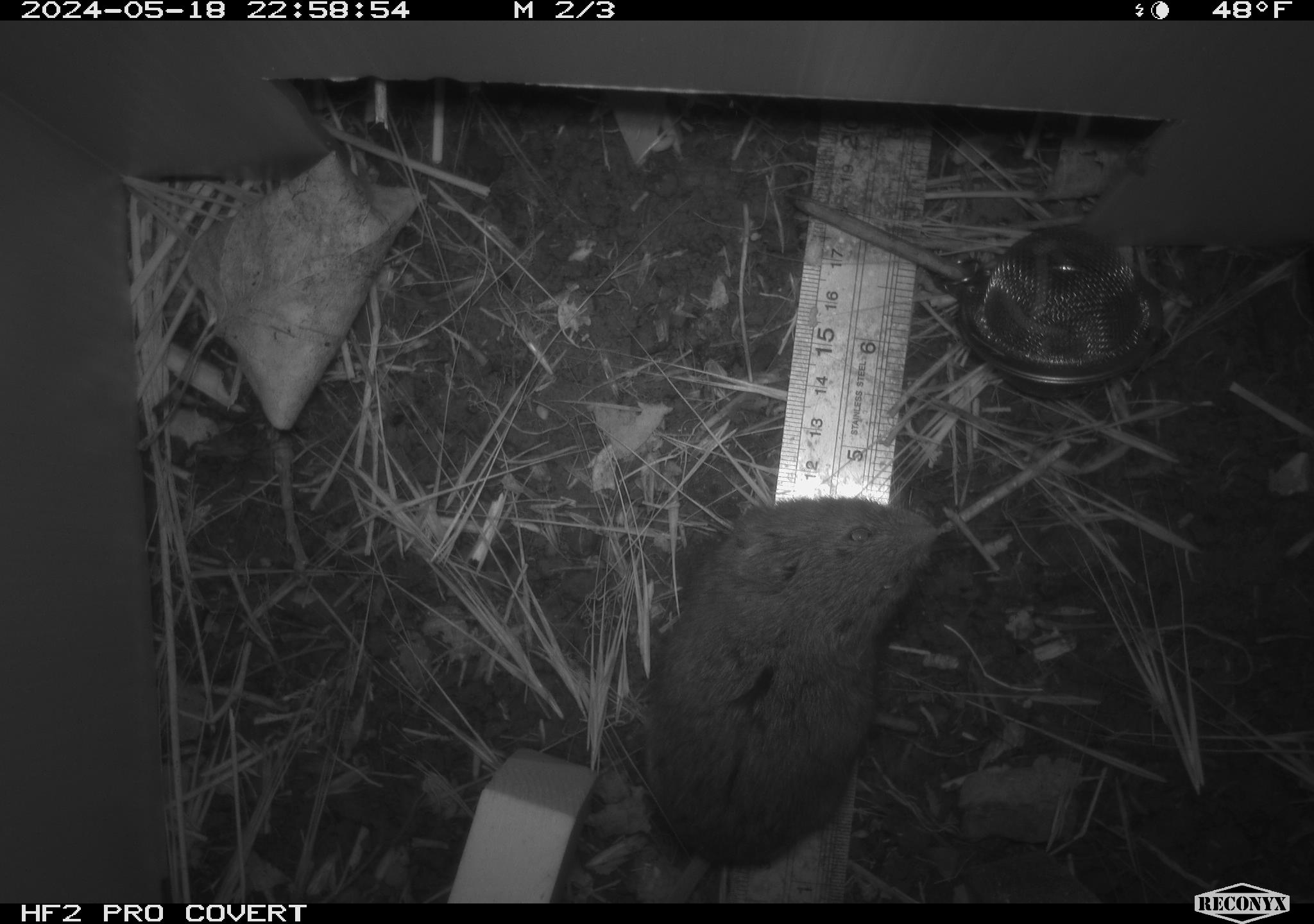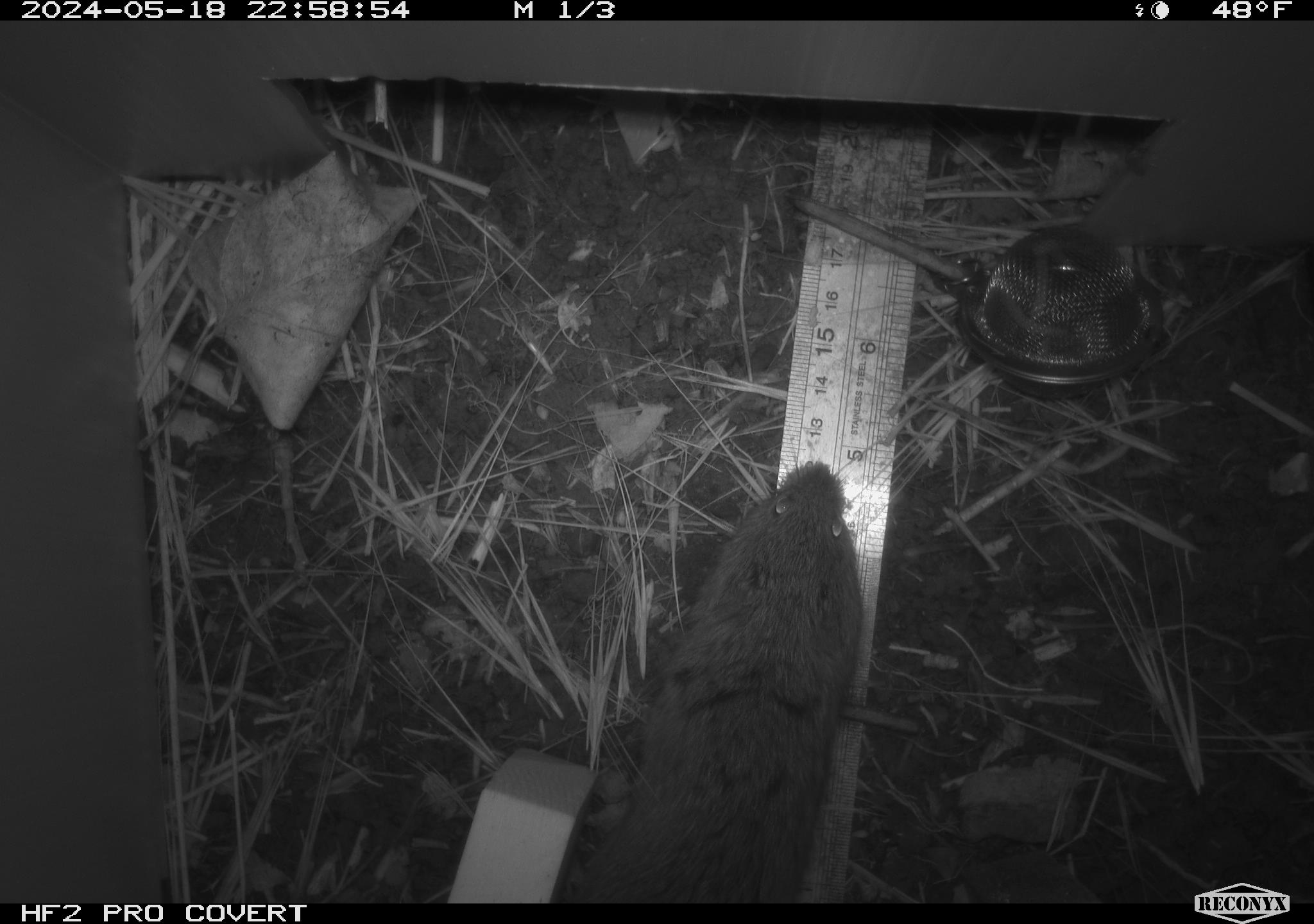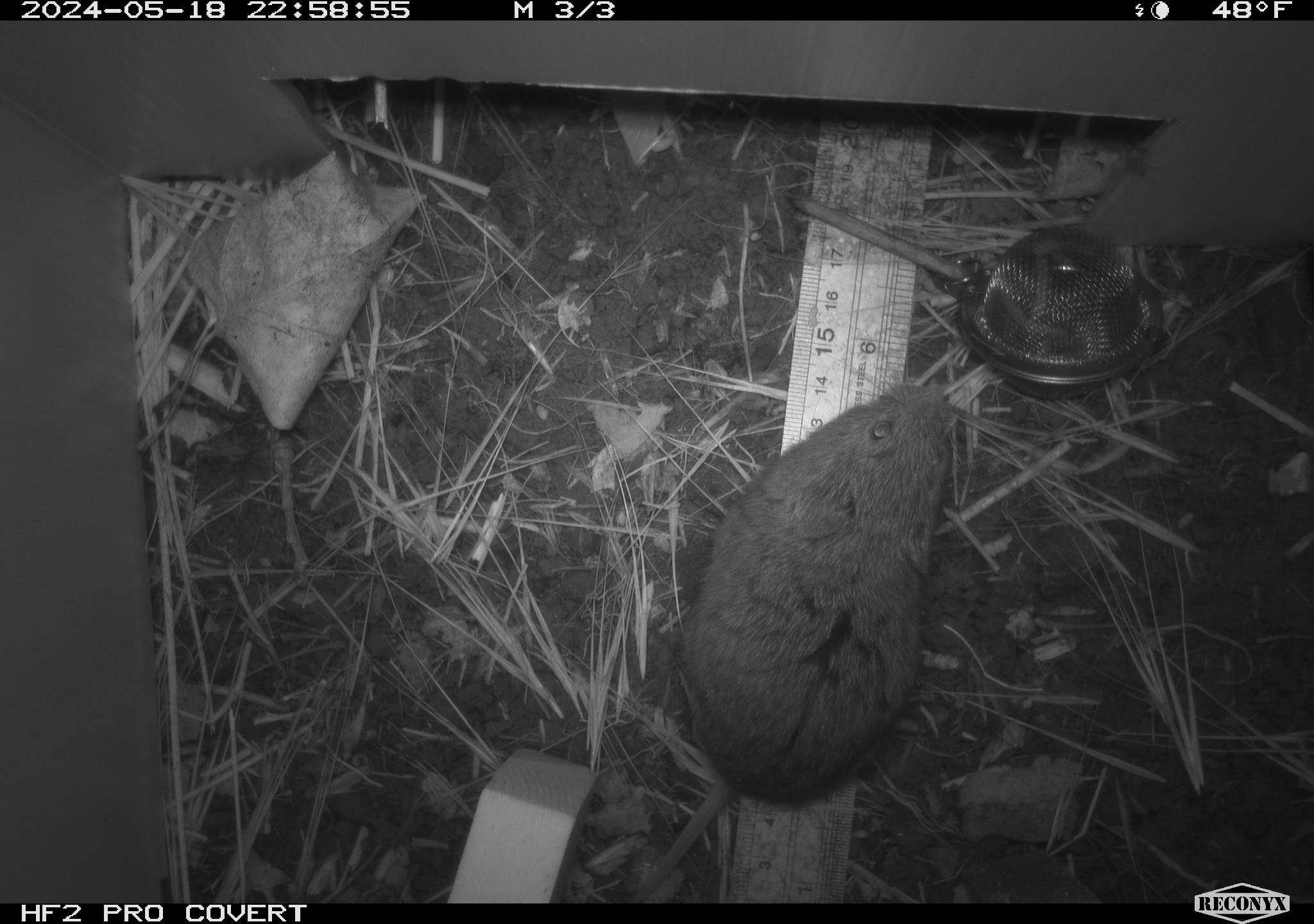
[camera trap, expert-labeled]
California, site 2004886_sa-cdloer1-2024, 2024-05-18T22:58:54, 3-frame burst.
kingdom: Animalia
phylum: Chordata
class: Mammalia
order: Rodentia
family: Cricetidae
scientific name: Arvicolinae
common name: voles, lemmings, and muskrats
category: arvicolinae subfamily